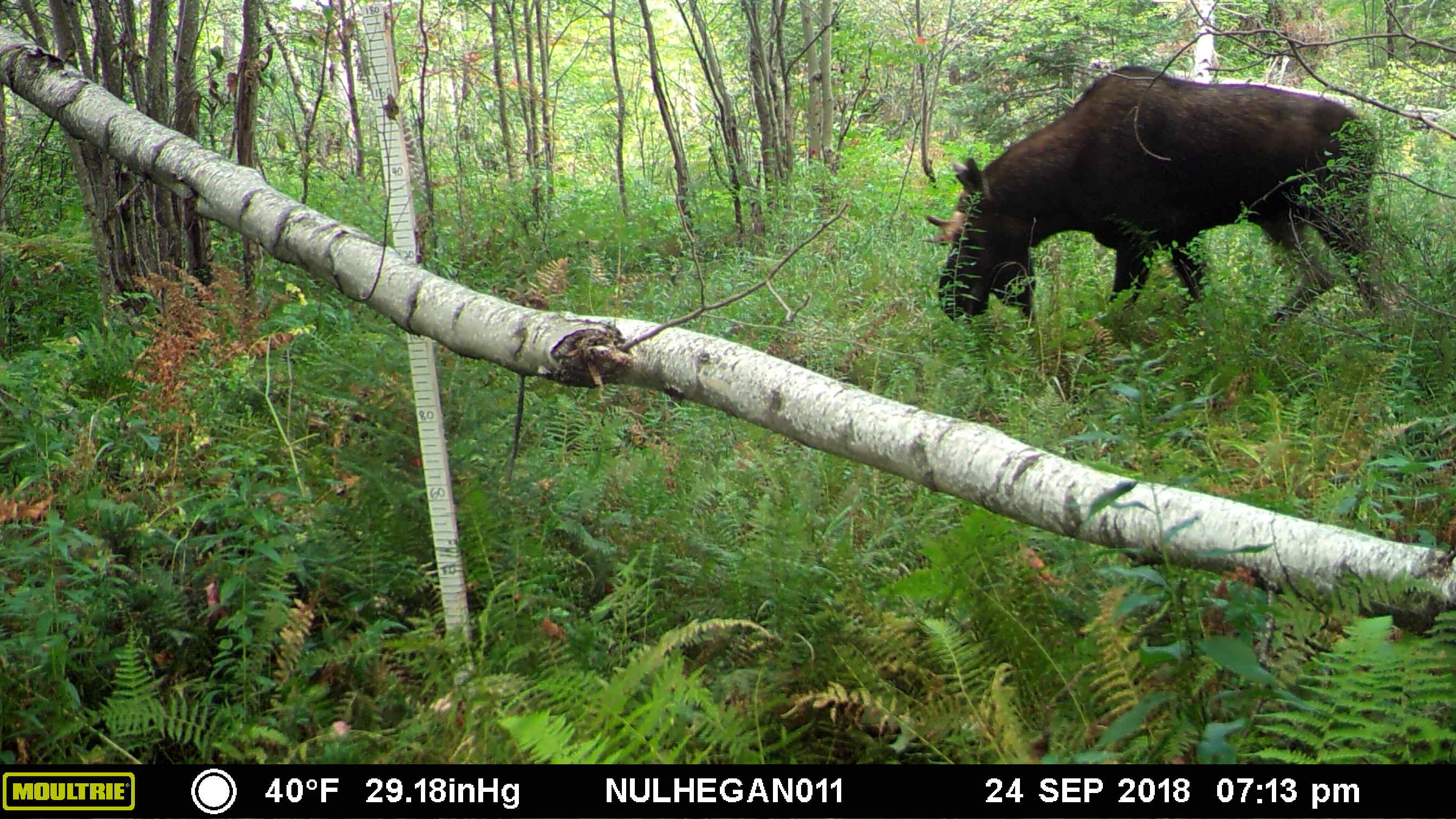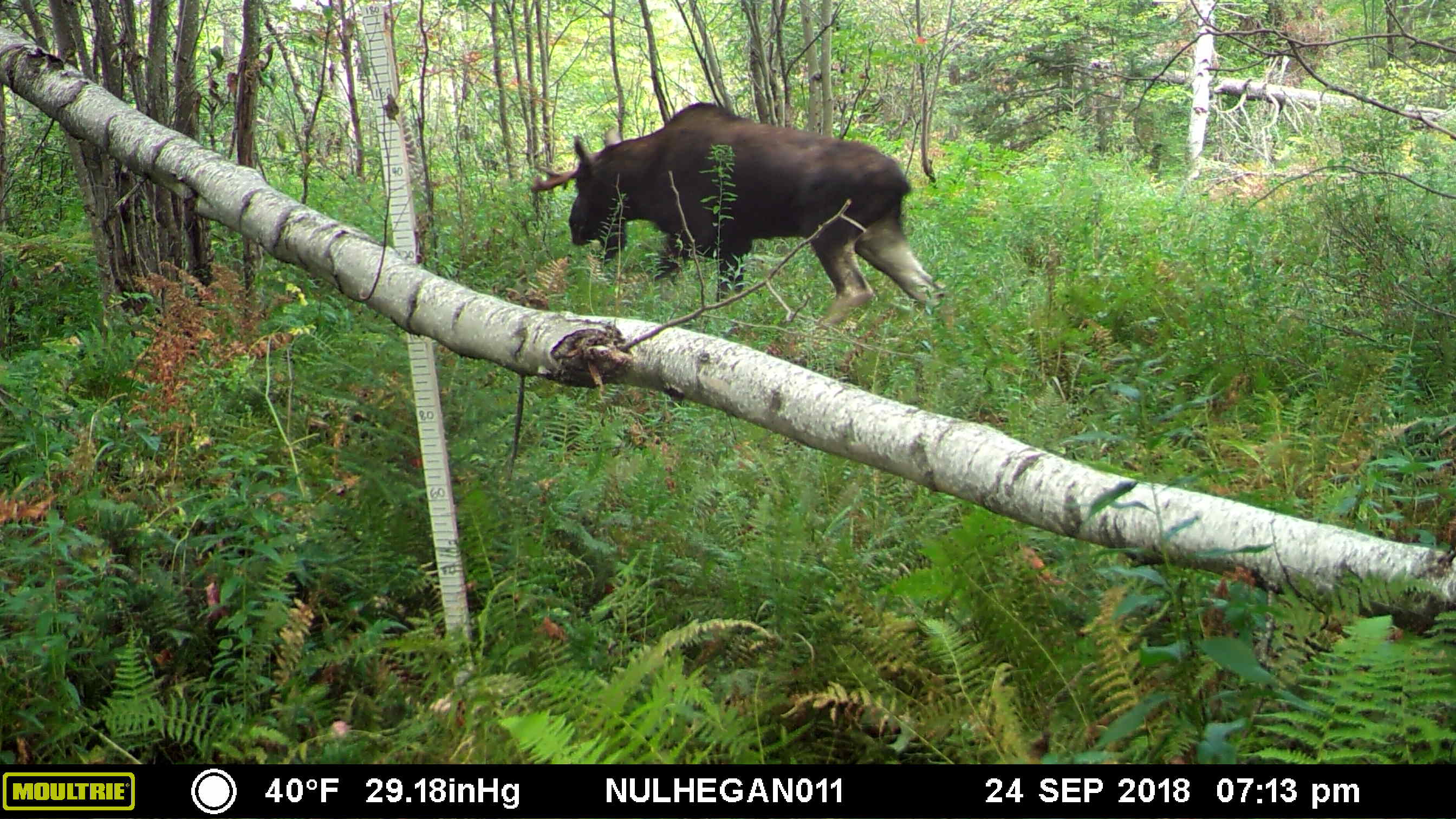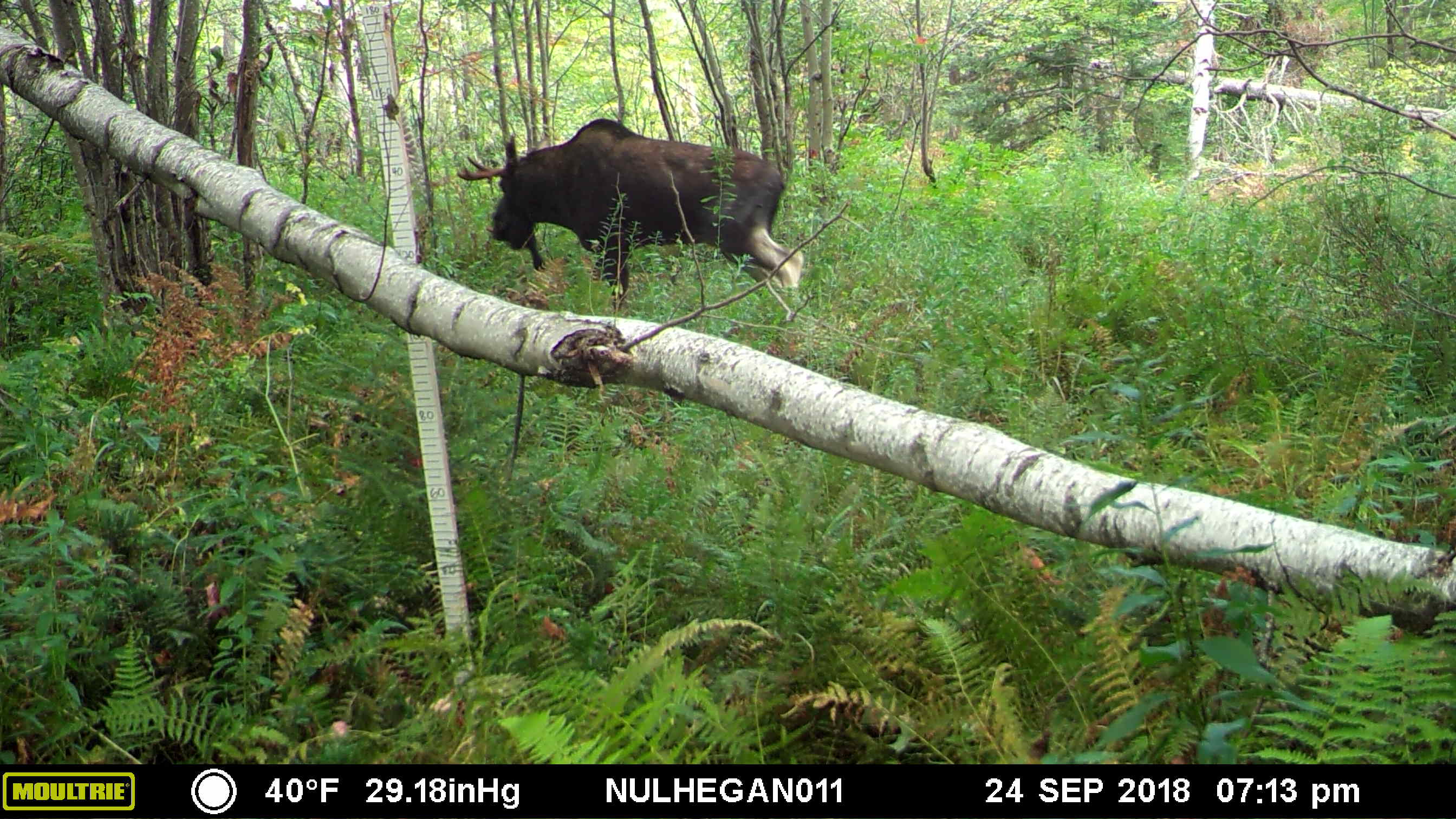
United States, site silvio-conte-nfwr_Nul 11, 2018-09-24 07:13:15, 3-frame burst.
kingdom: Animalia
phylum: Chordata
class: Mammalia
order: Artiodactyla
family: Cervidae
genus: Alces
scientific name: Alces alces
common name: moose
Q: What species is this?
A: Moose (Alces alces).